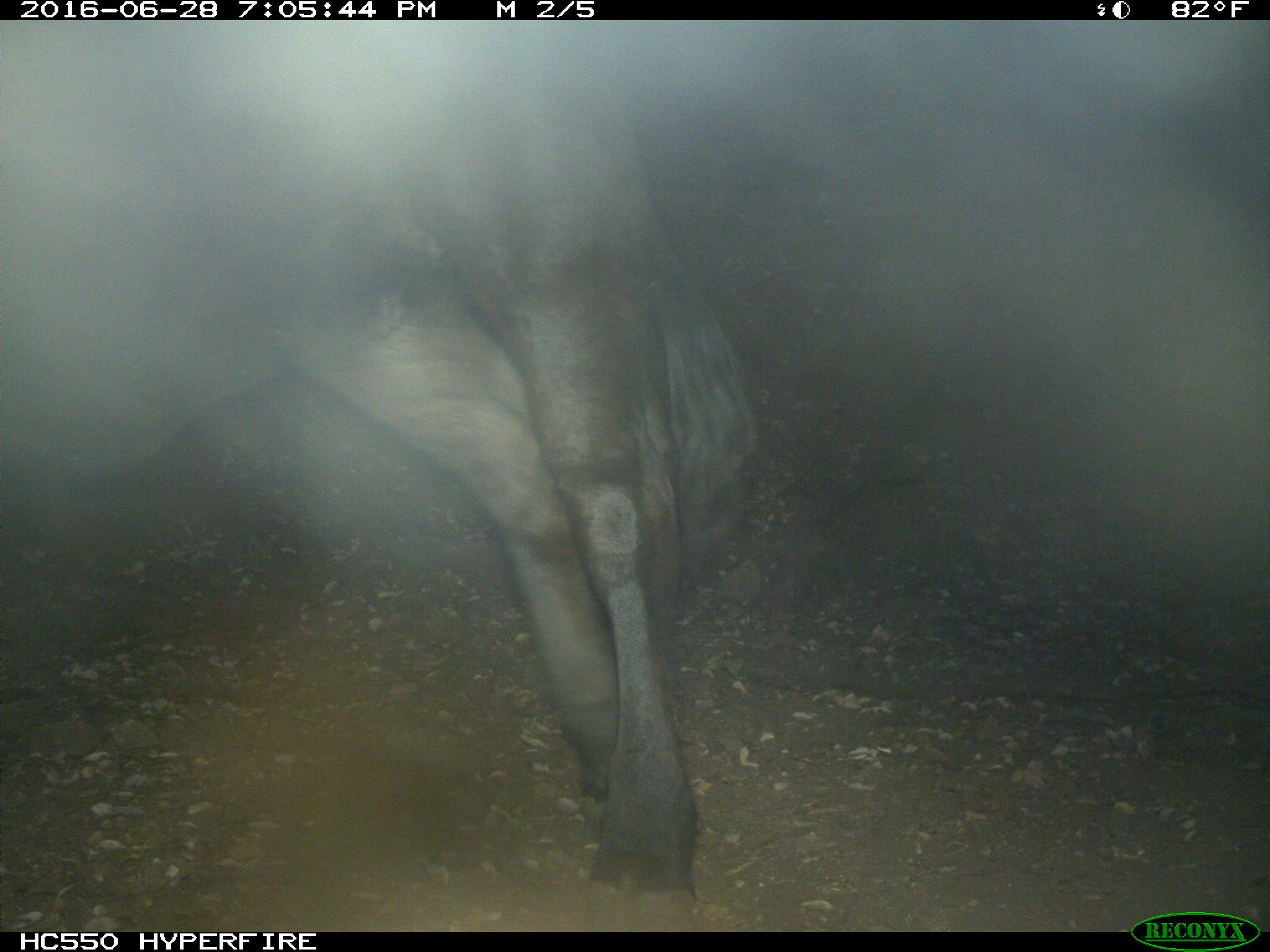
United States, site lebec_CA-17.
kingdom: Animalia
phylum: Chordata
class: Mammalia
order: Artiodactyla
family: Bovidae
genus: Bos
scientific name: Bos taurus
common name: domestic cow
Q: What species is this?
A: Bos taurus (domestic cow).